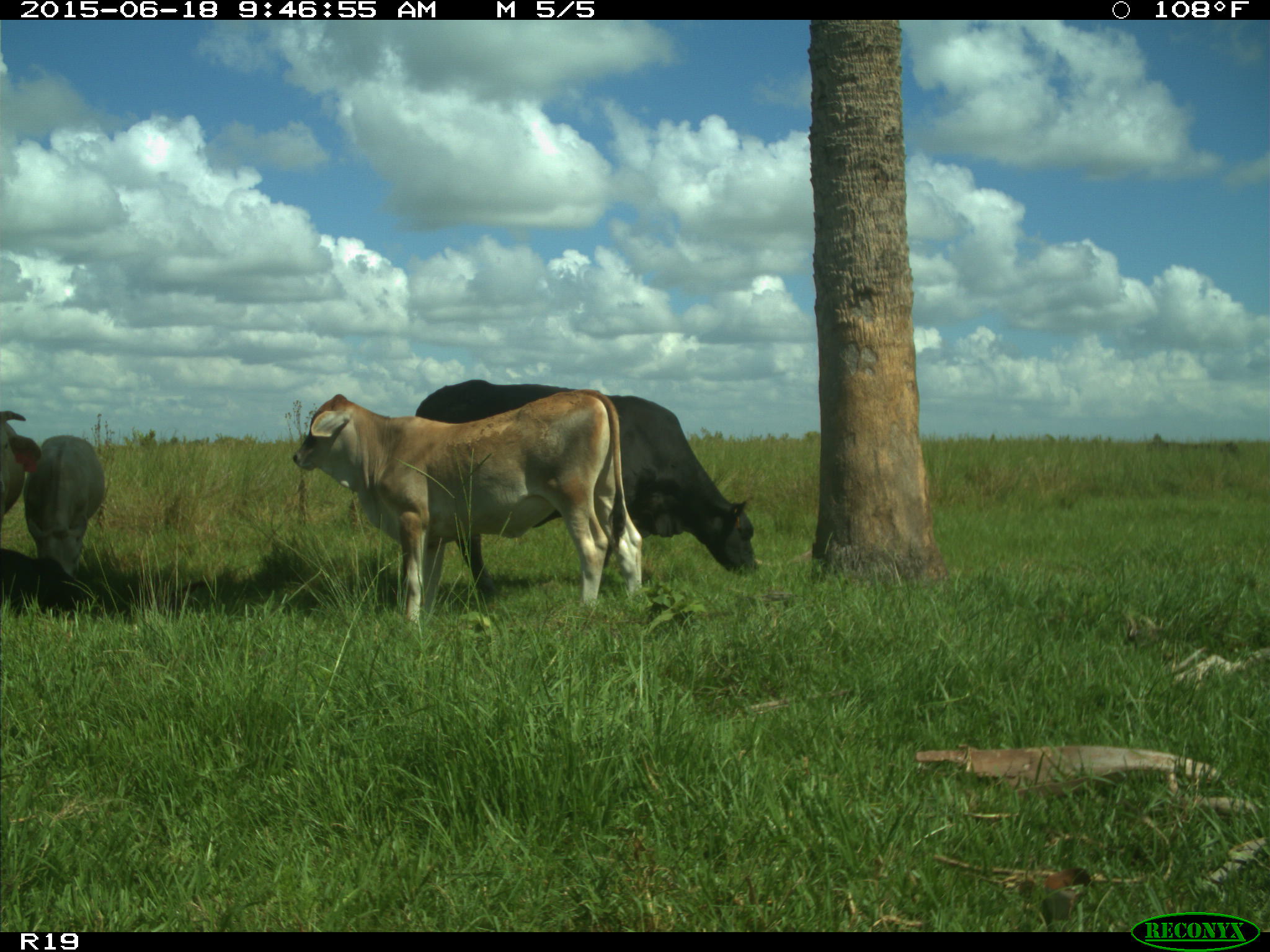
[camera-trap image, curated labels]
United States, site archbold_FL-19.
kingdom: Animalia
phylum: Chordata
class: Mammalia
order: Artiodactyla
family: Bovidae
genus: Bos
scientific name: Bos taurus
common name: domestic cow